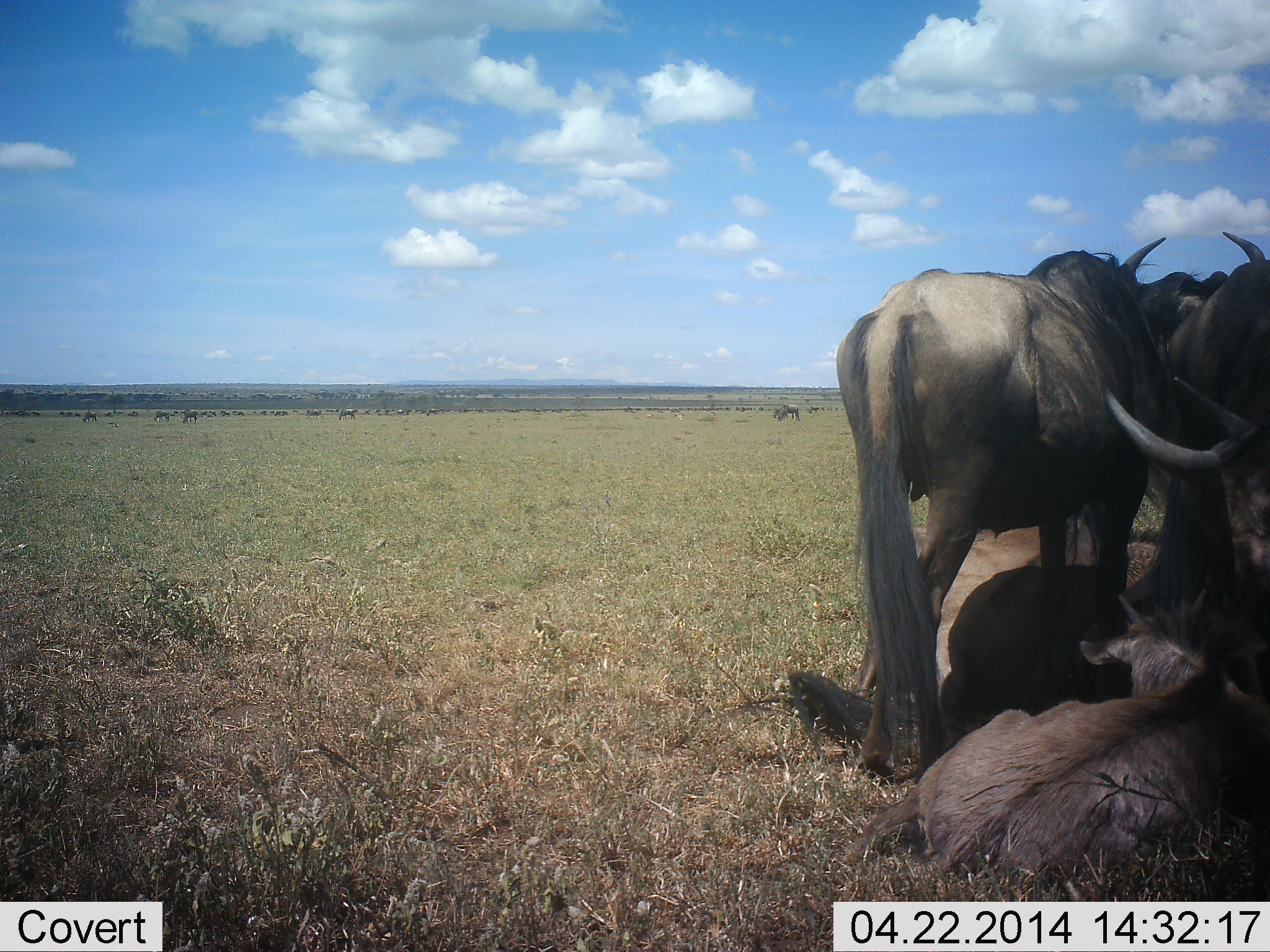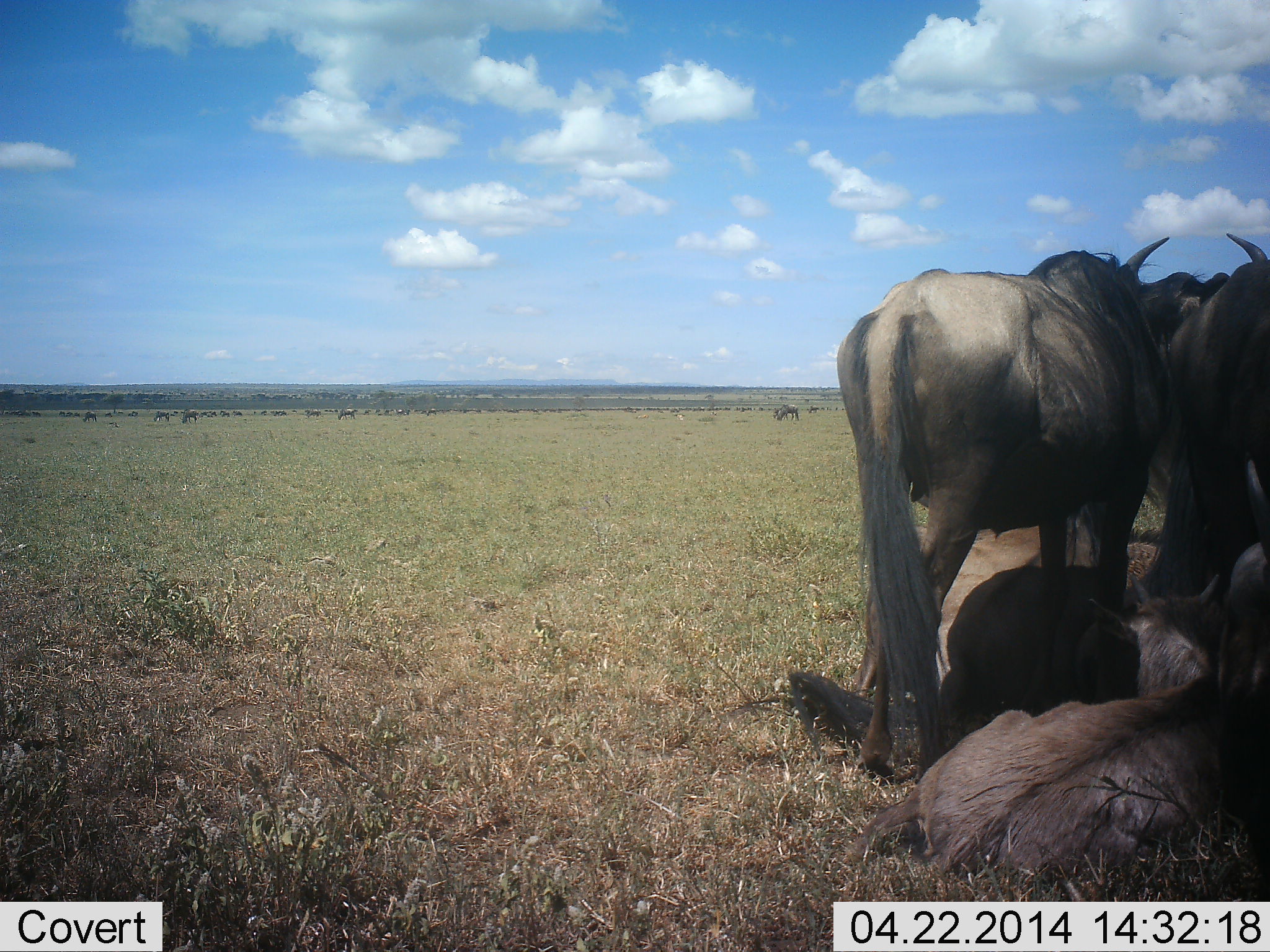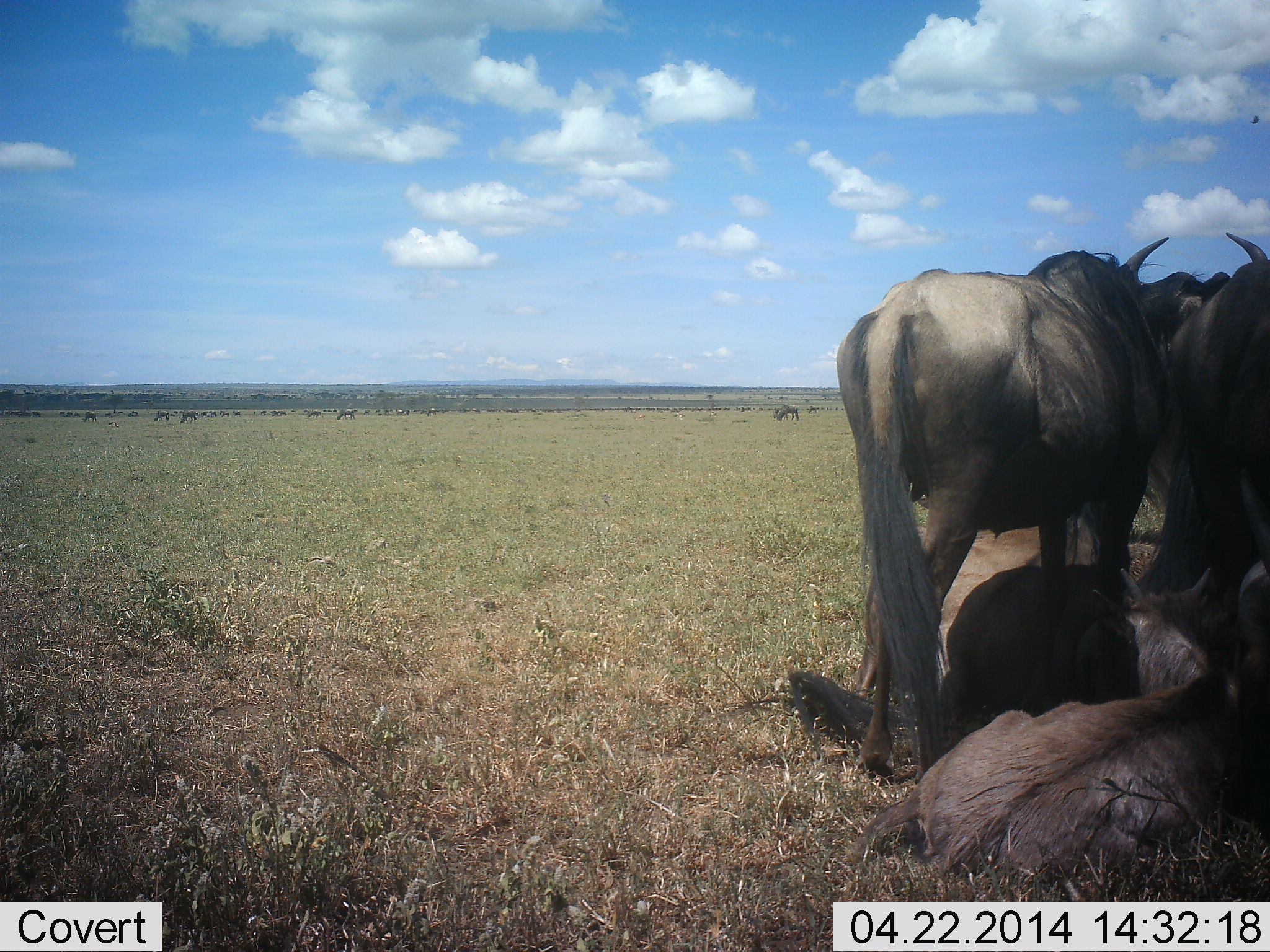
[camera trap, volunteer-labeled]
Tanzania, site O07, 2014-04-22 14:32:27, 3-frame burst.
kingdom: Animalia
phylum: Chordata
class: Mammalia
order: Artiodactyla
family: Bovidae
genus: Connochaetes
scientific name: Connochaetes taurinus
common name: blue wildebeest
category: wildebeest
Wildebeest (blue wildebeest) (Connochaetes taurinus), count 11-50. Behavior (volunteer vote fractions): standing 70%, resting 90%, moving 20%, interacting 10%. Young present (vote fraction): 30%. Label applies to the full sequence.